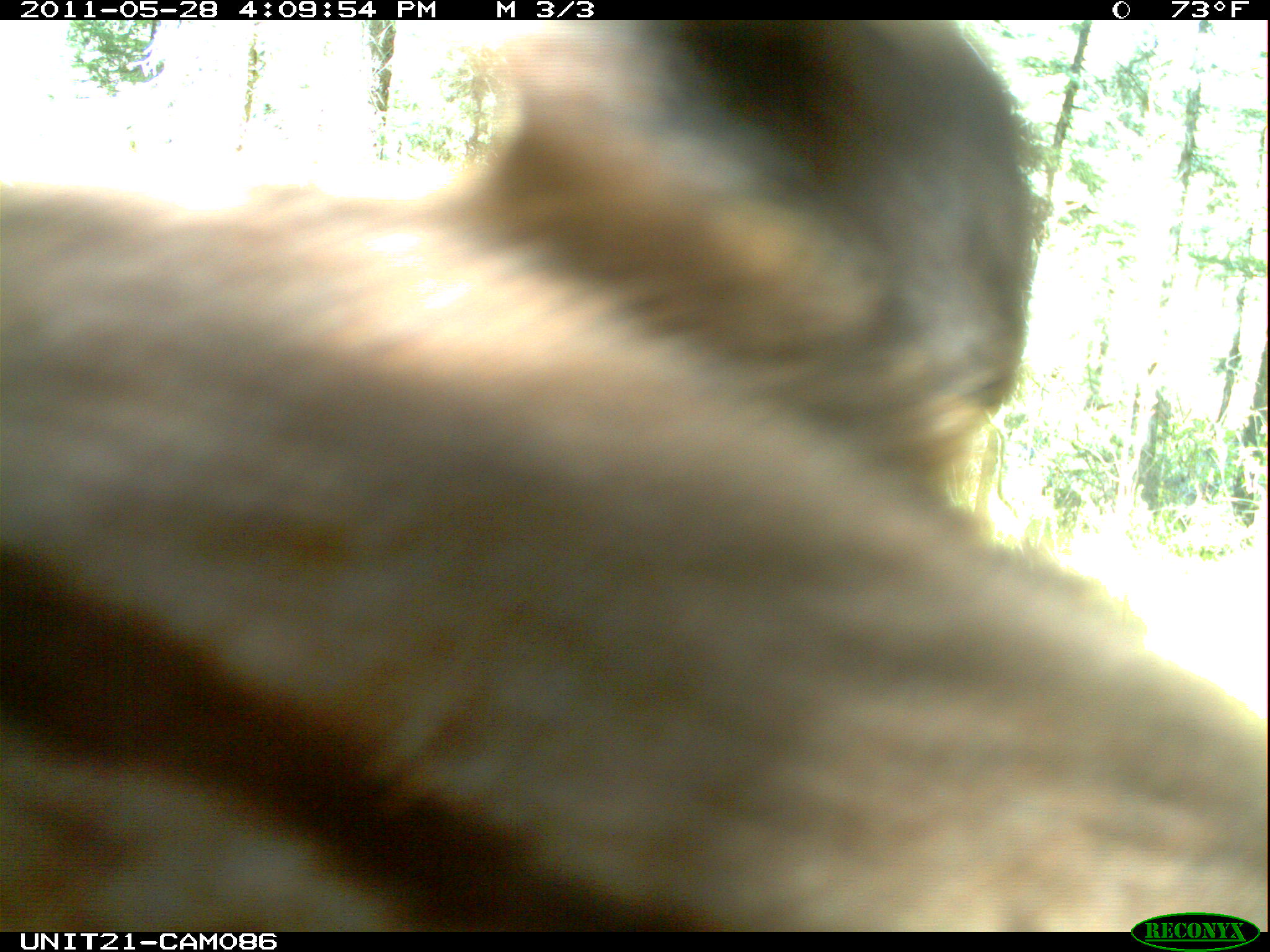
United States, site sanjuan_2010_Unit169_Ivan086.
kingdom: Animalia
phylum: Chordata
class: Mammalia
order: Carnivora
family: Ursidae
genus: Ursus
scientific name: Ursus americanus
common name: american black bear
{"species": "Ursus americanus (american black bear)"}